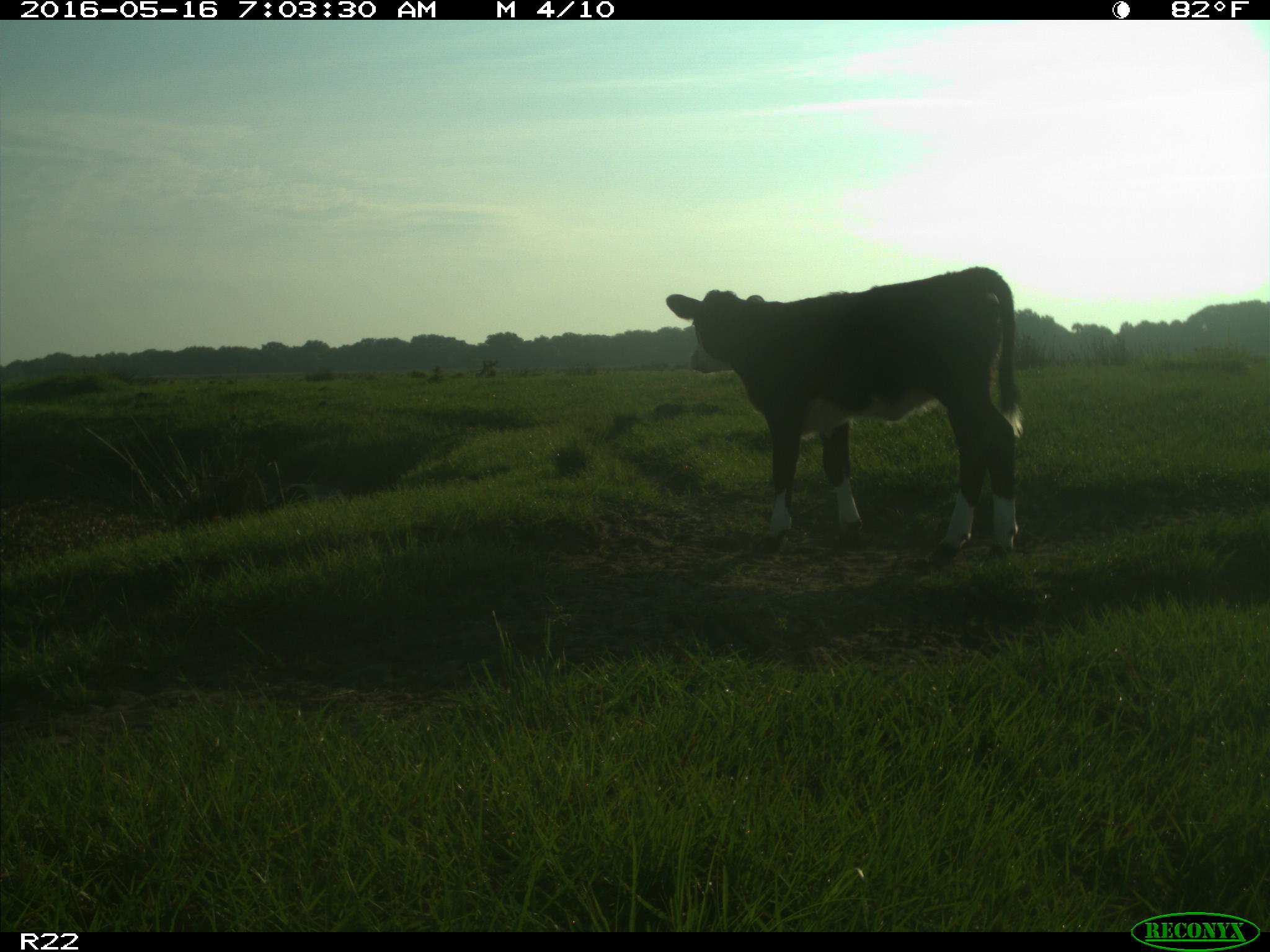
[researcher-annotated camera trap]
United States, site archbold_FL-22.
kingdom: Animalia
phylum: Chordata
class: Mammalia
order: Artiodactyla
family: Bovidae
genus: Bos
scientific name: Bos taurus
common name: domestic cow